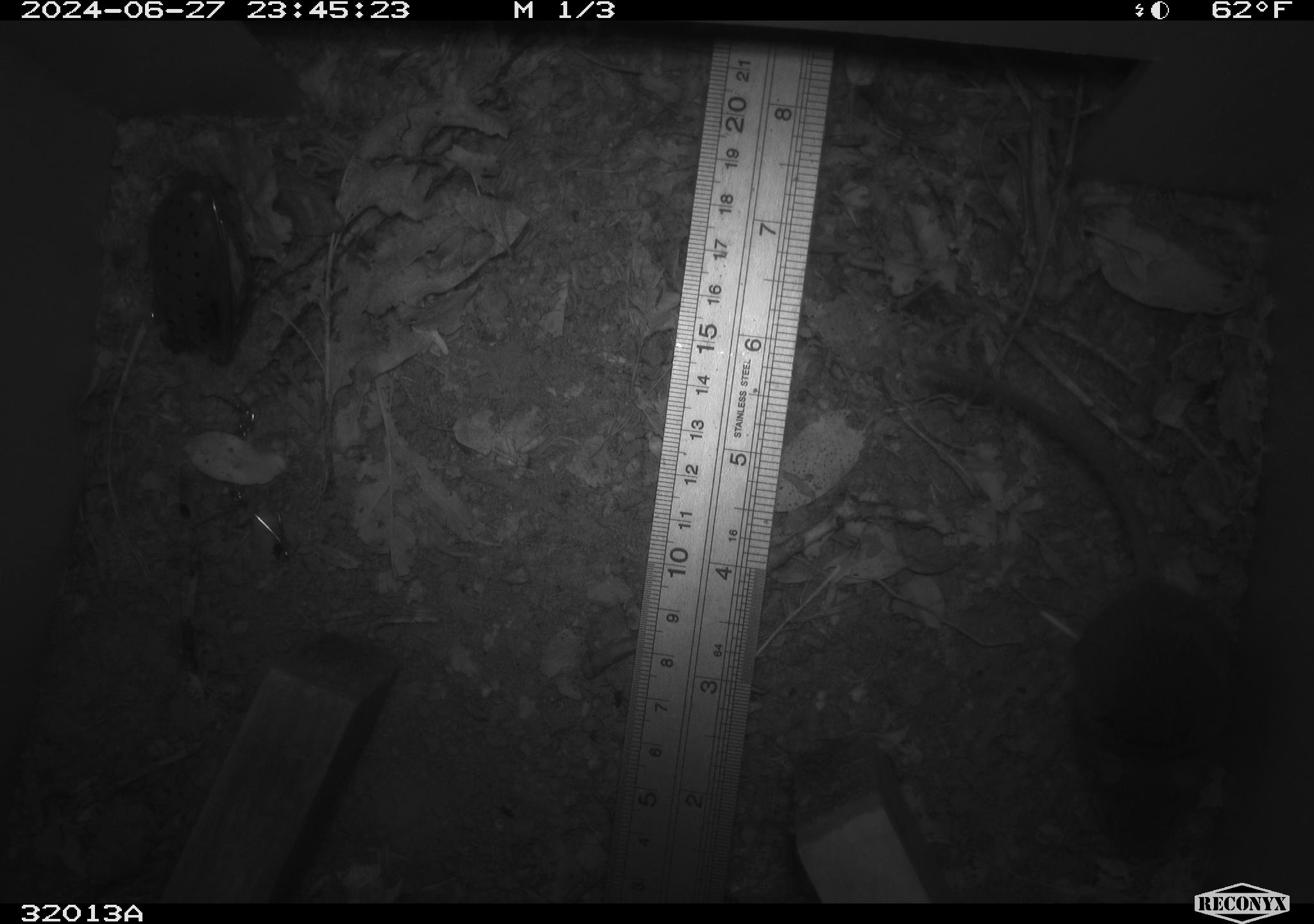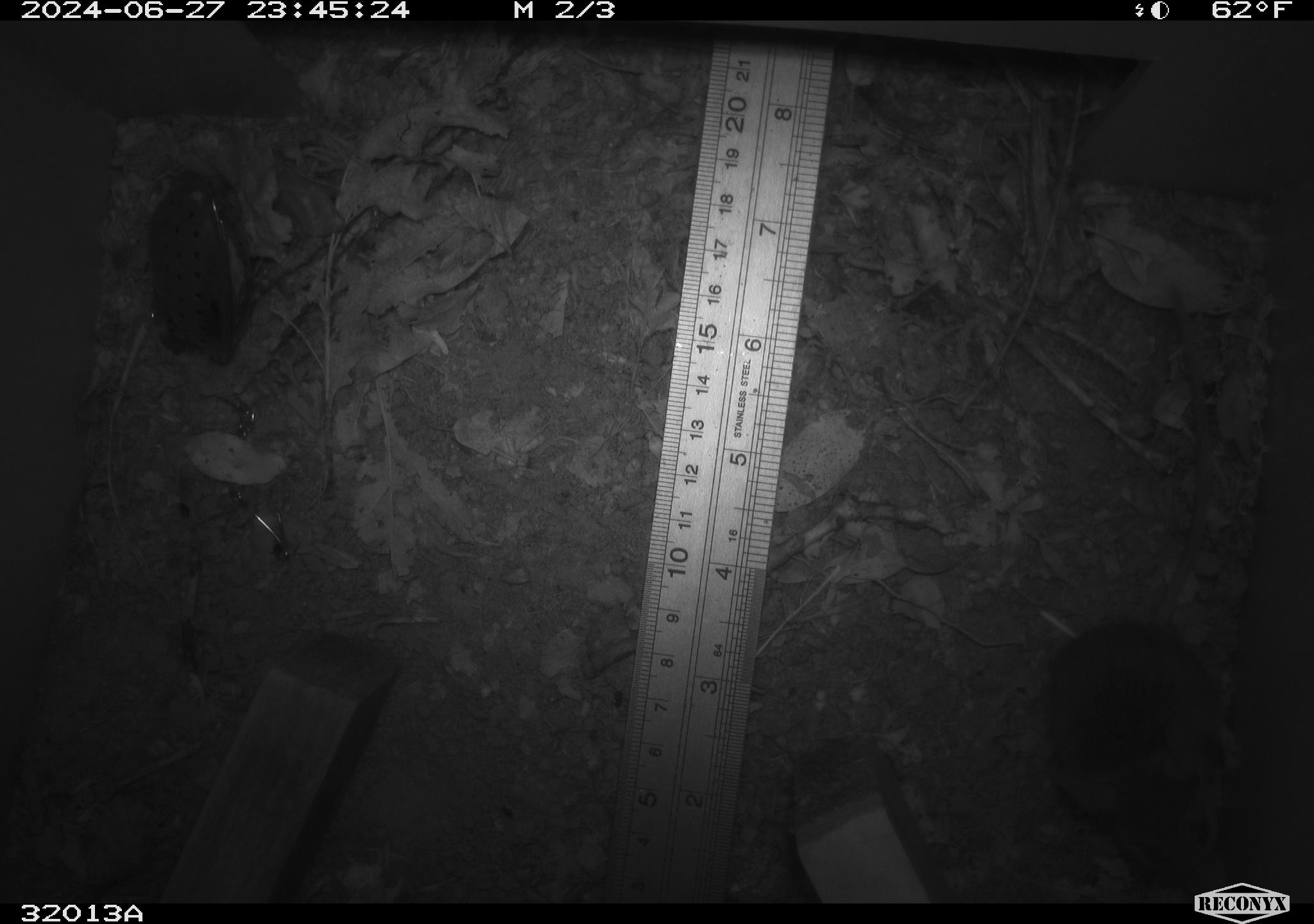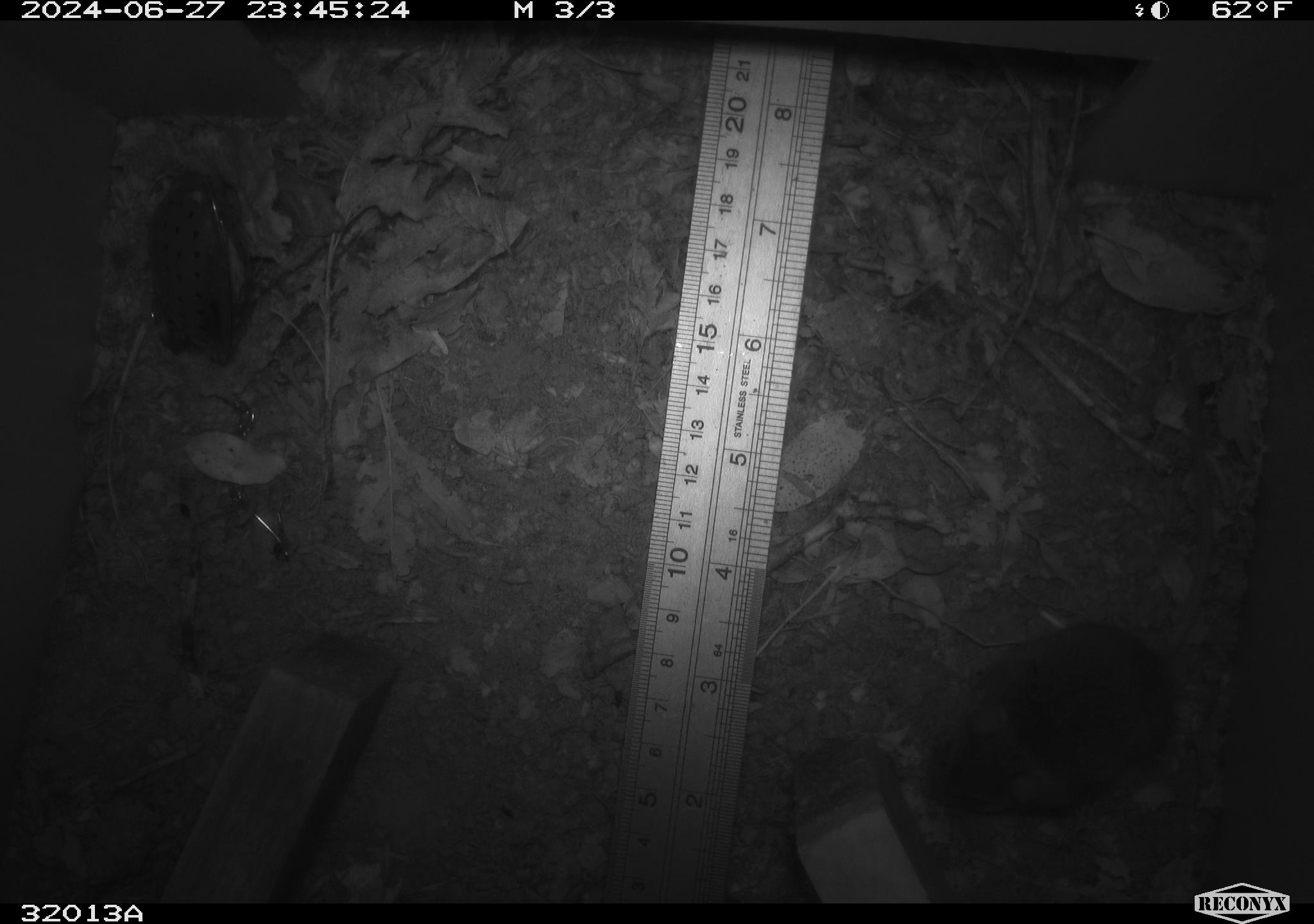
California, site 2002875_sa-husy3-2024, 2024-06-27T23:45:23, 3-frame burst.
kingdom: Animalia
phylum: Chordata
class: Mammalia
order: Rodentia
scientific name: Rodentia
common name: rodent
Rodent (Rodentia).